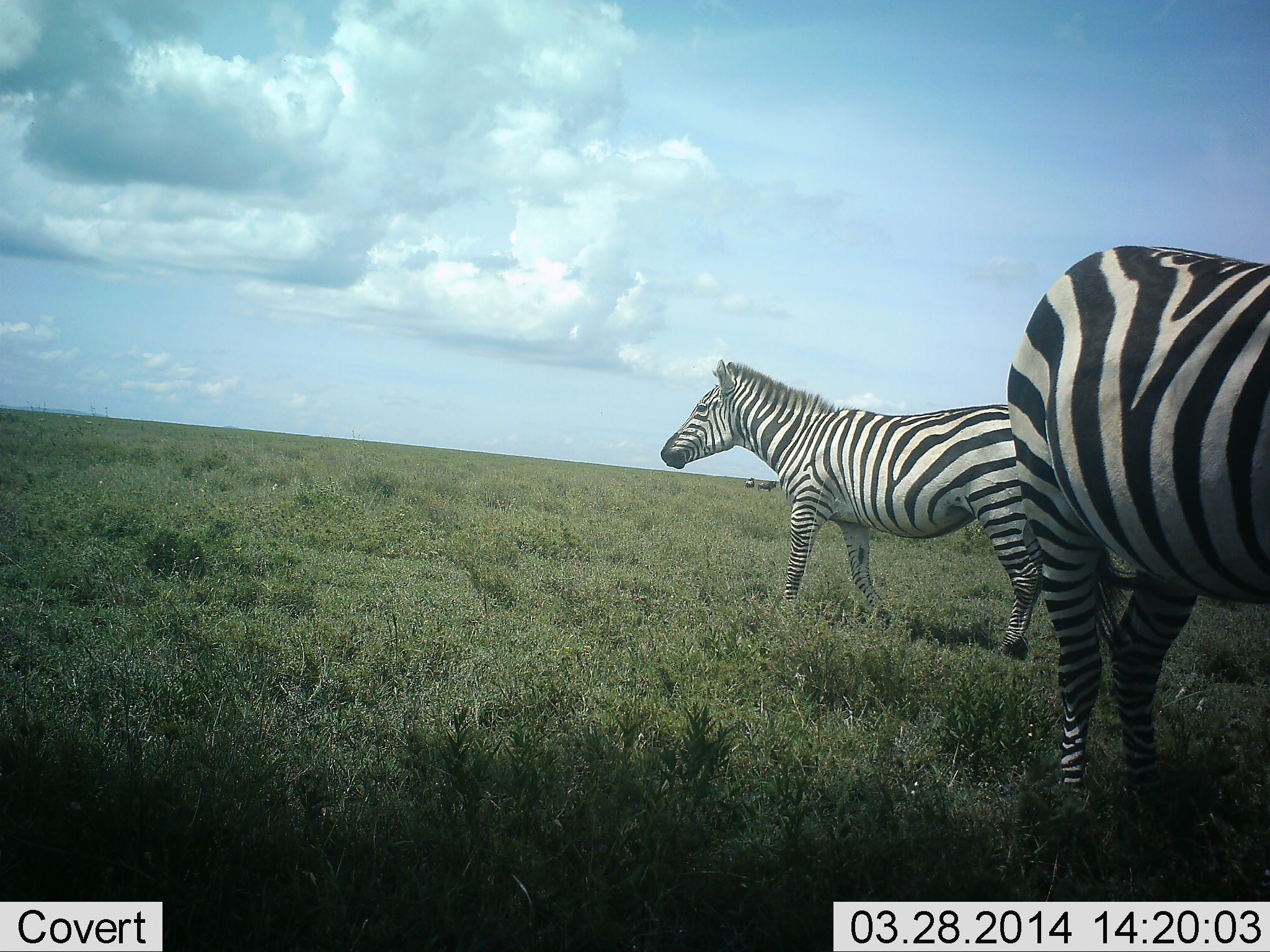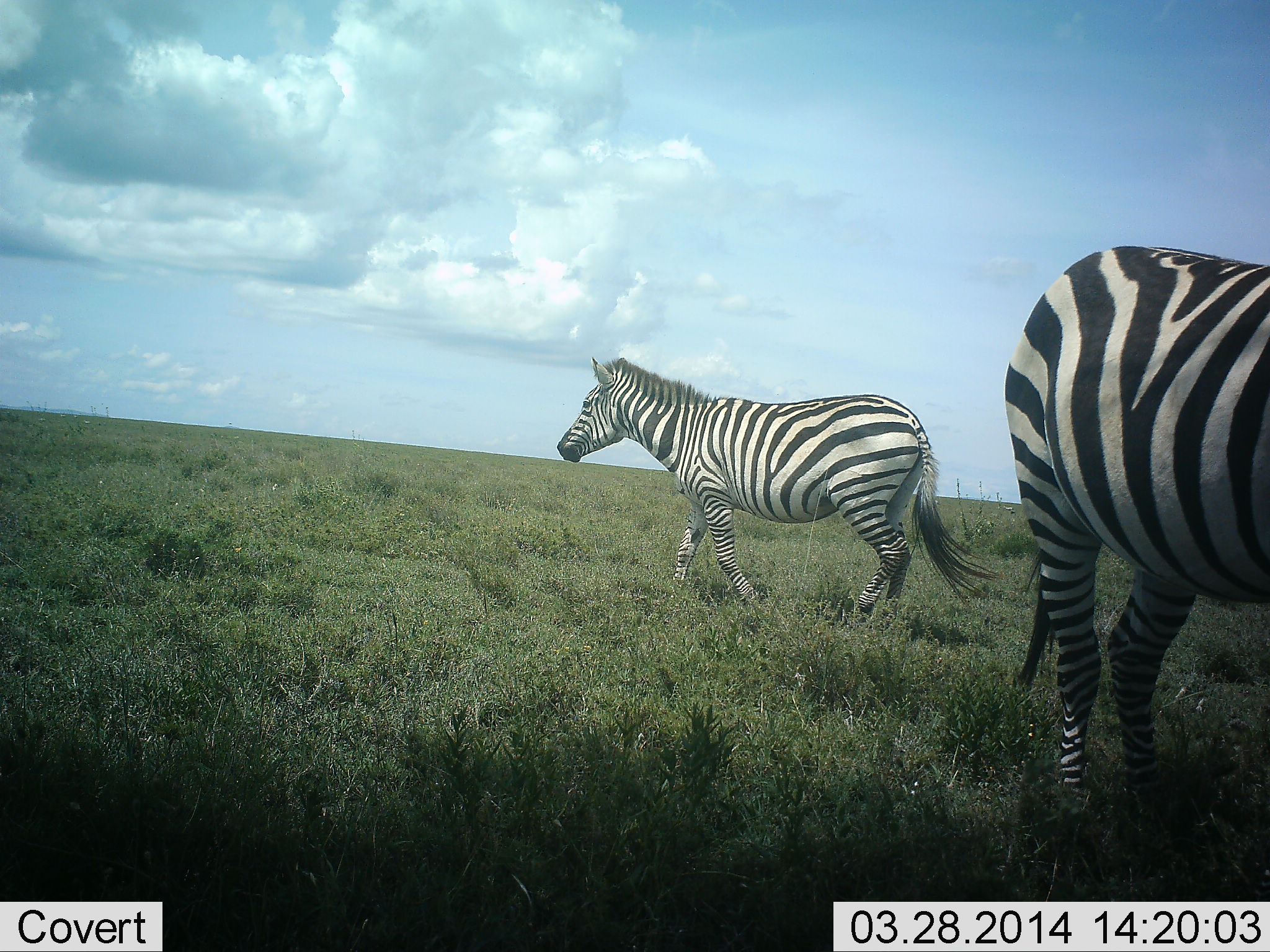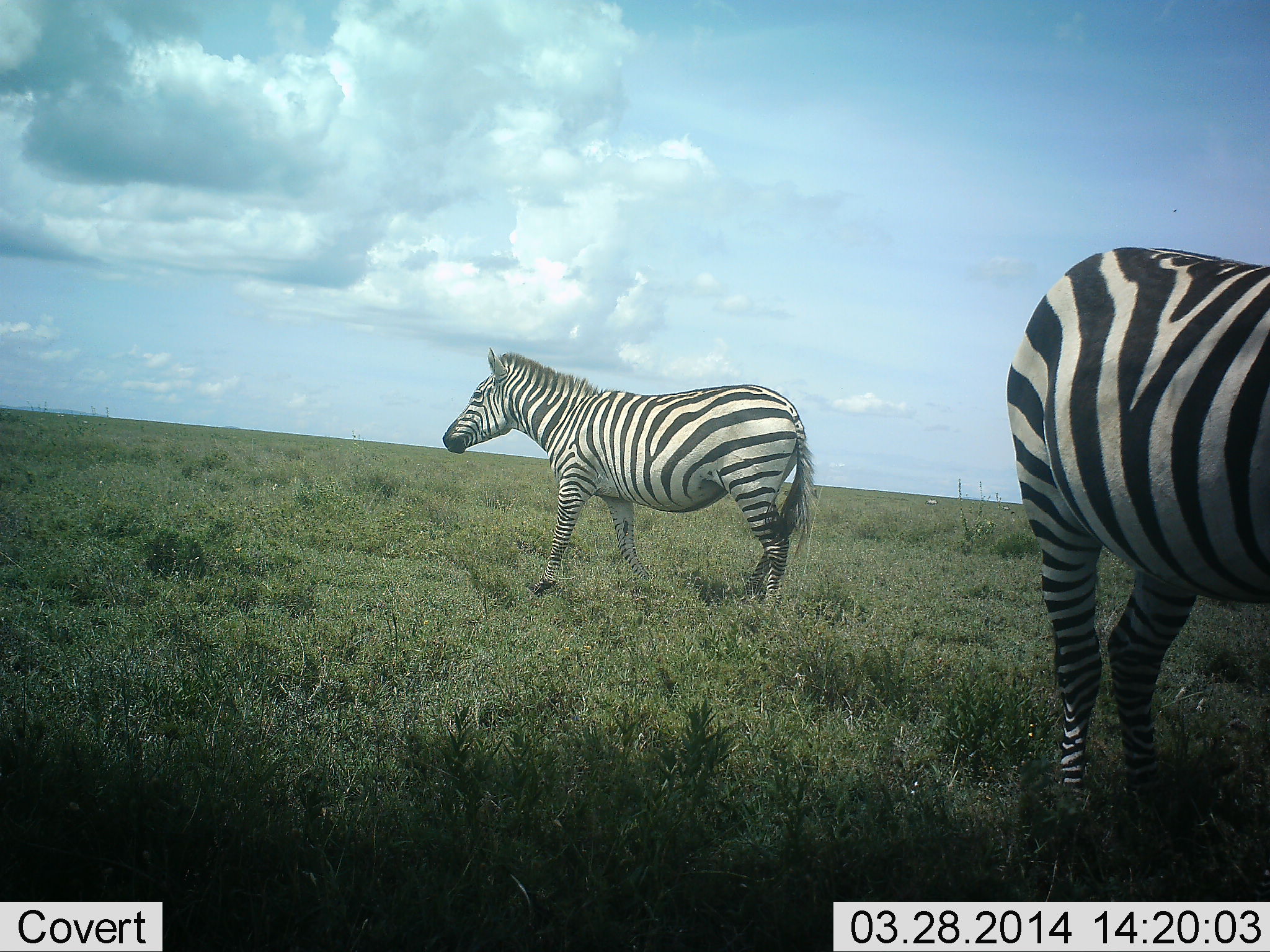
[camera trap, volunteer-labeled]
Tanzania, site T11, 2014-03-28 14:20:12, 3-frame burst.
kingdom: Animalia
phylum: Chordata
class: Mammalia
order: Perissodactyla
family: Equidae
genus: Equus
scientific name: Equus quagga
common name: plains zebra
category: zebra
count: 2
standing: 55%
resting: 0%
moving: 91%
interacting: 9%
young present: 0%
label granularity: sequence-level